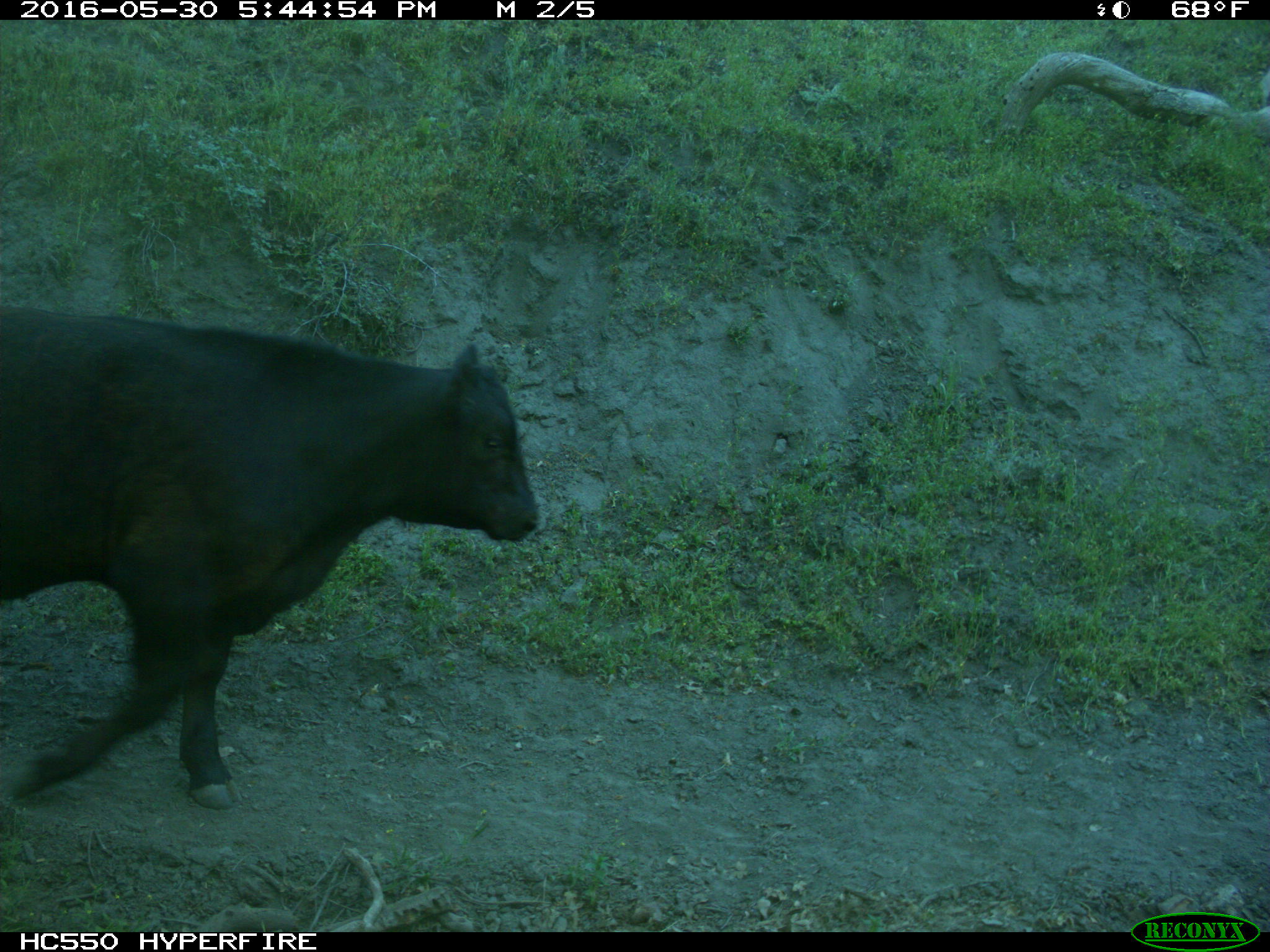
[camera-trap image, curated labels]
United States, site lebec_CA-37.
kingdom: Animalia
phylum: Chordata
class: Mammalia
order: Artiodactyla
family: Bovidae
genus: Bos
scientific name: Bos taurus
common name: domestic cow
Bos taurus (domestic cow).